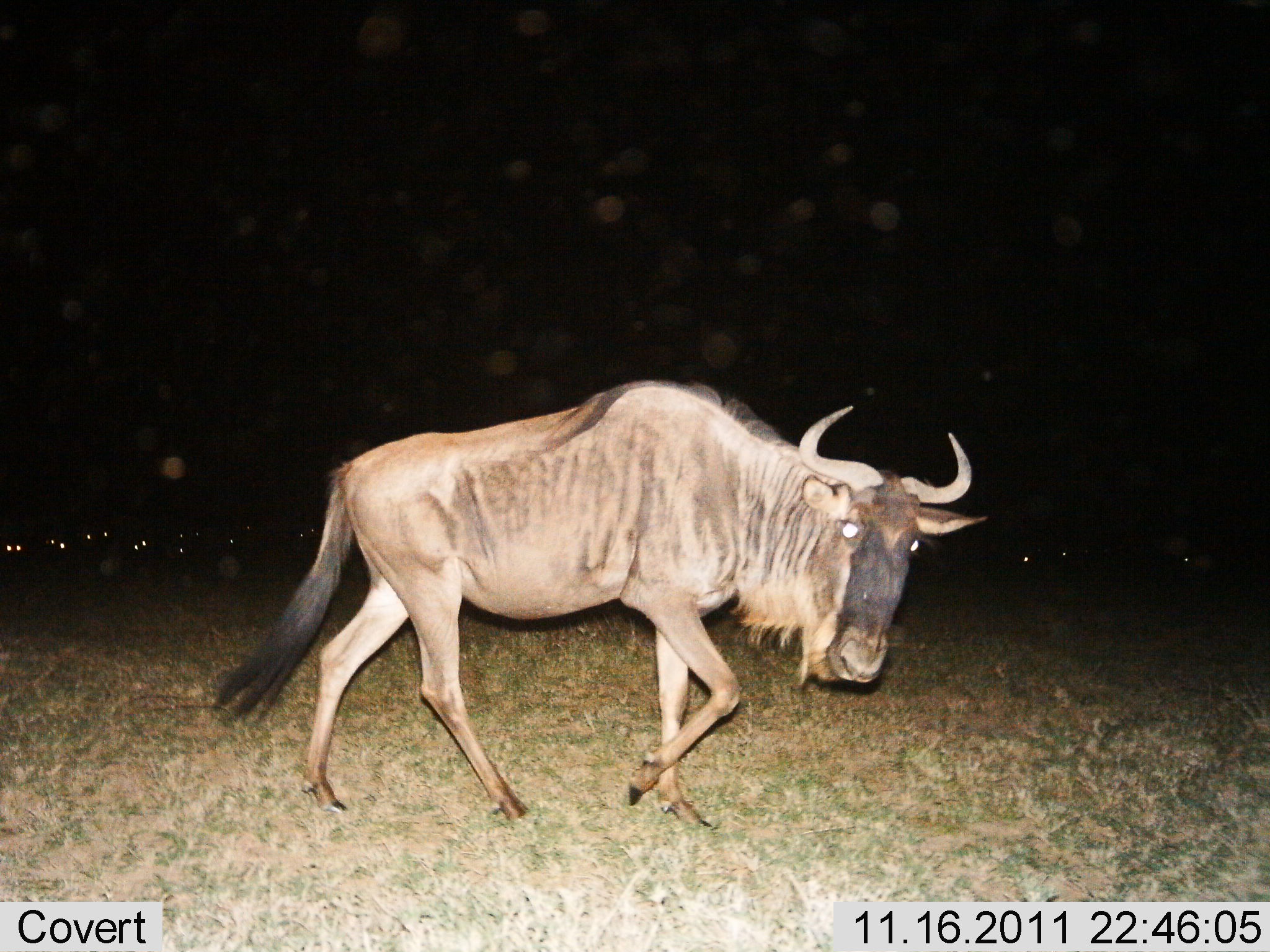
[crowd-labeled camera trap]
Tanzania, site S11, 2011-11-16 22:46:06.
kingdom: Animalia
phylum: Chordata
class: Mammalia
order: Artiodactyla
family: Bovidae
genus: Connochaetes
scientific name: Connochaetes taurinus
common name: blue wildebeest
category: wildebeest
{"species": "wildebeest (blue wildebeest) (Connochaetes taurinus)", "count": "1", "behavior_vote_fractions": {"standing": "23%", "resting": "0%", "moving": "85%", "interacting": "0%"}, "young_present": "0%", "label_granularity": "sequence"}